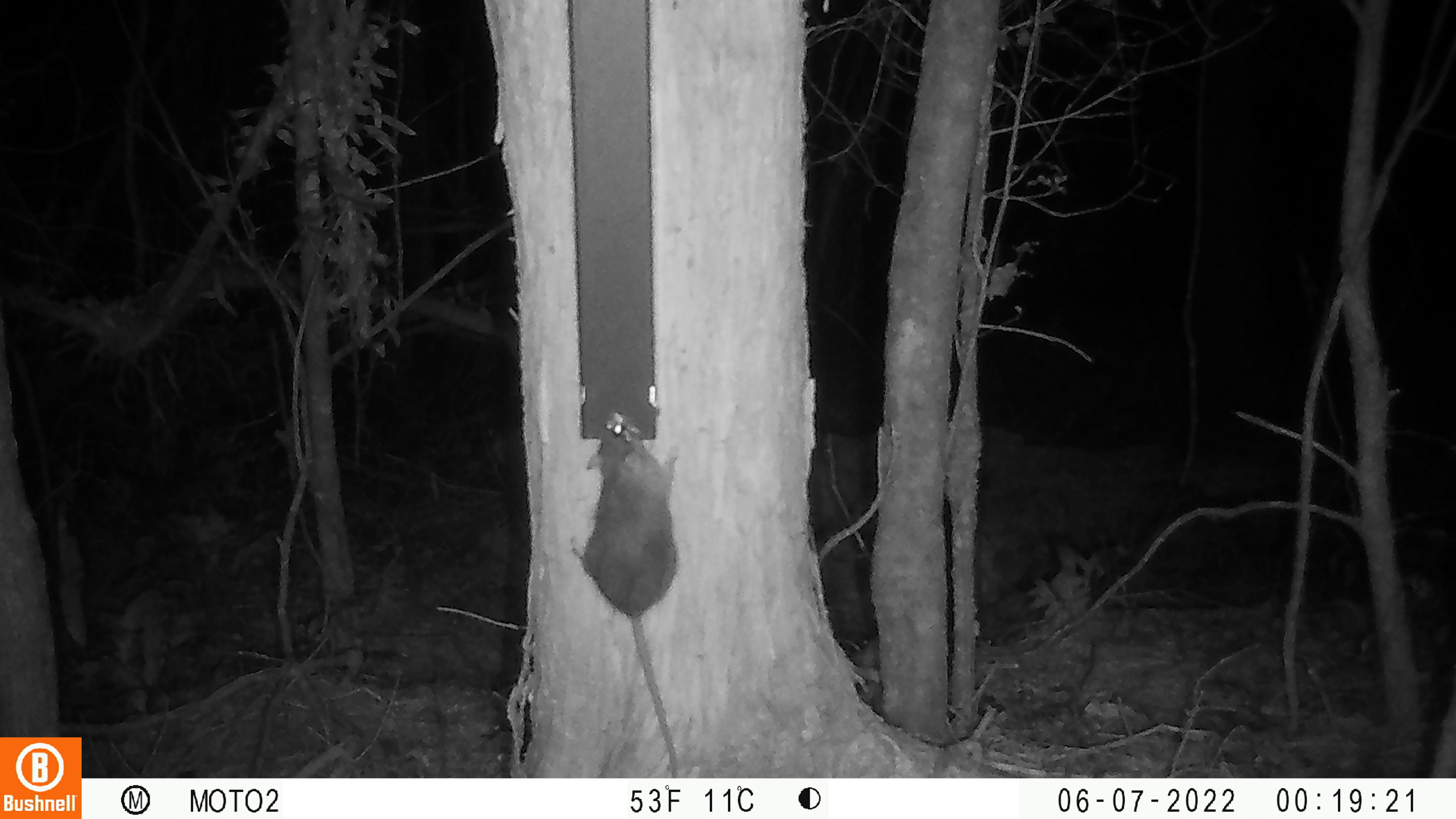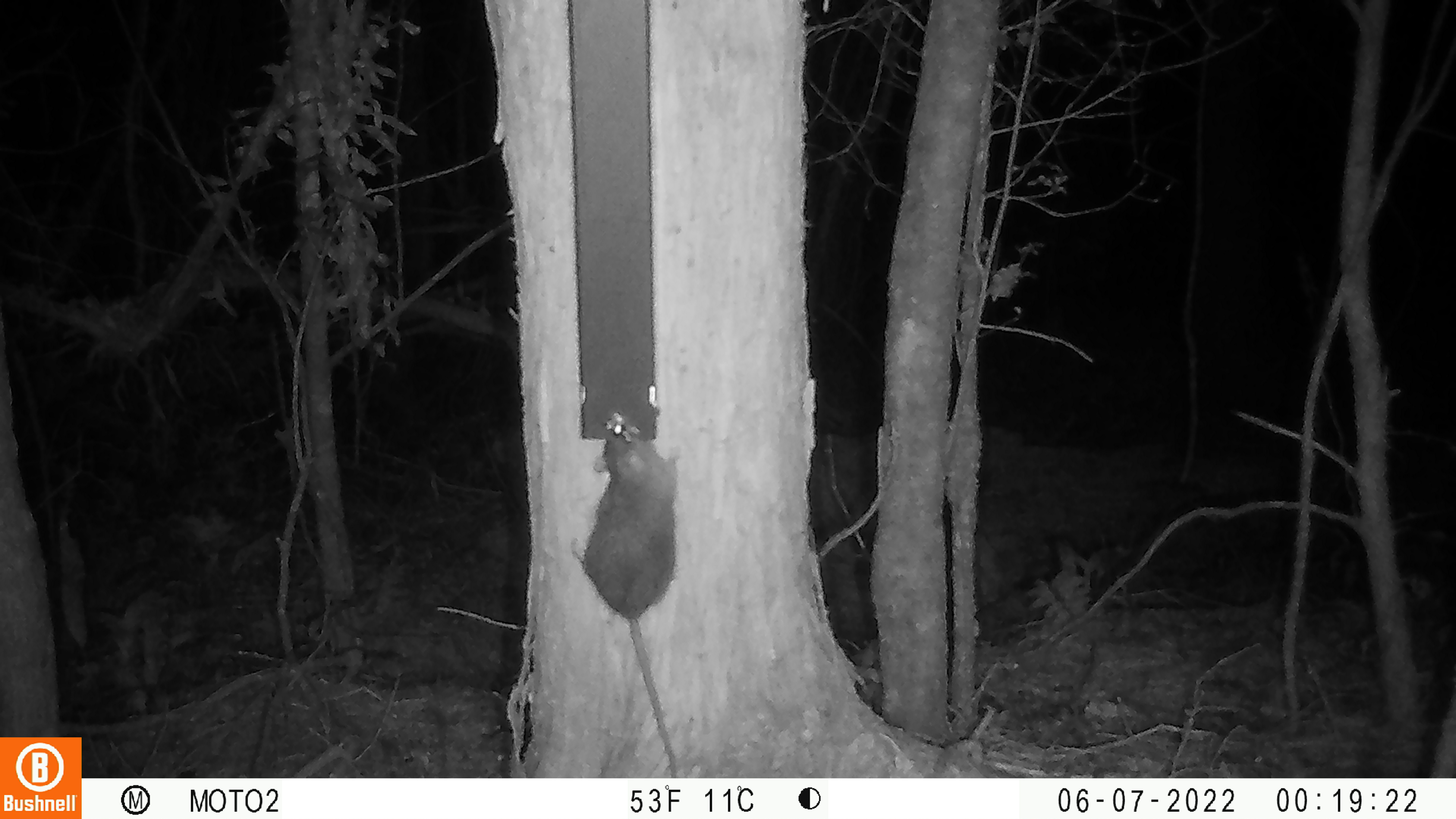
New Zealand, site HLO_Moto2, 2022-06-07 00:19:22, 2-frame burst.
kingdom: Animalia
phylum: Chordata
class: Mammalia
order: Rodentia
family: Muridae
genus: Rattus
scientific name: Rattus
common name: rat